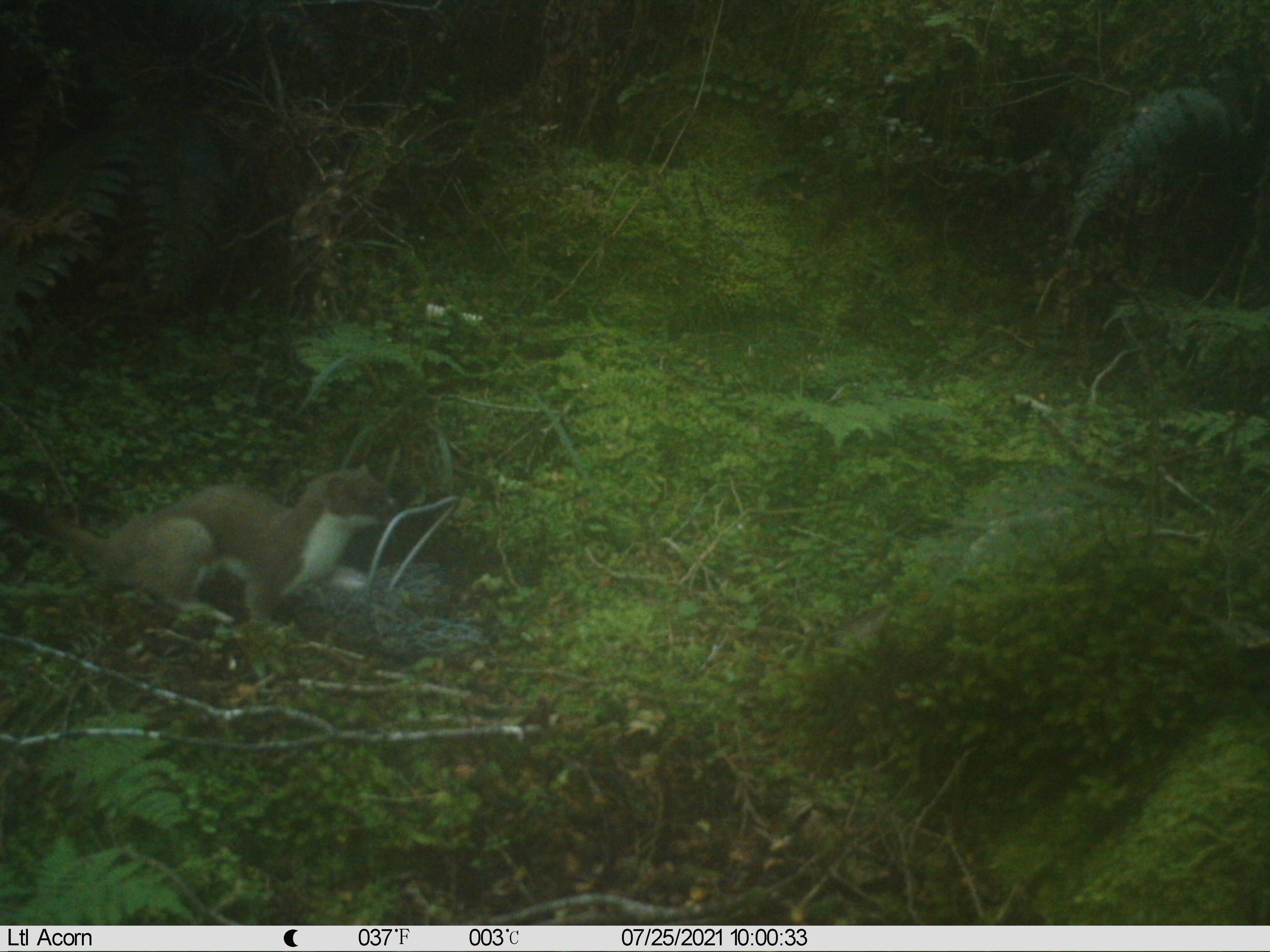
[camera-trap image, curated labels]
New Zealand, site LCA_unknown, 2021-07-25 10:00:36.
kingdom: Animalia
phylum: Chordata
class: Mammalia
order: Carnivora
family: Mustelidae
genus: Mustela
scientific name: Mustela erminea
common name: stoat